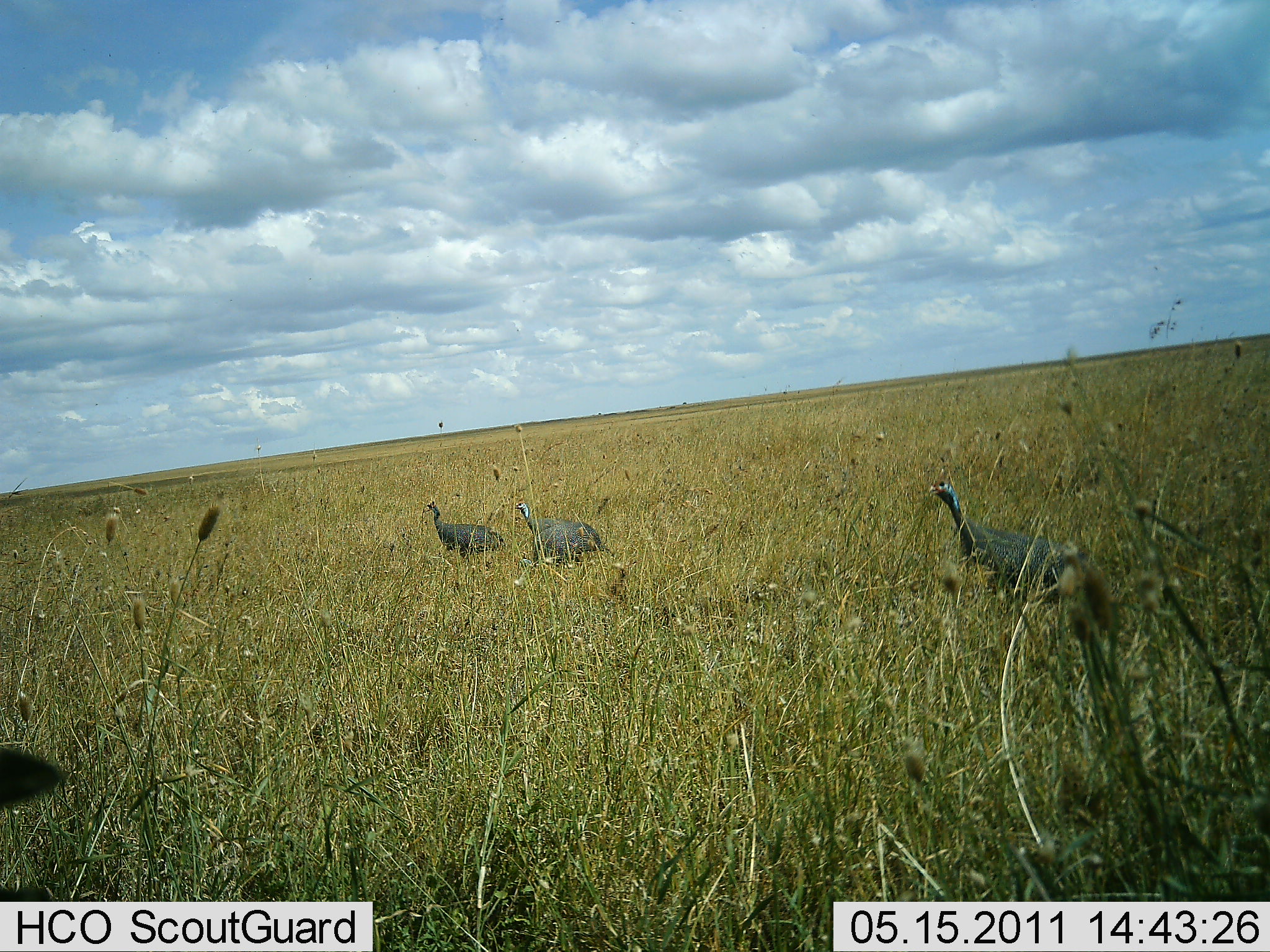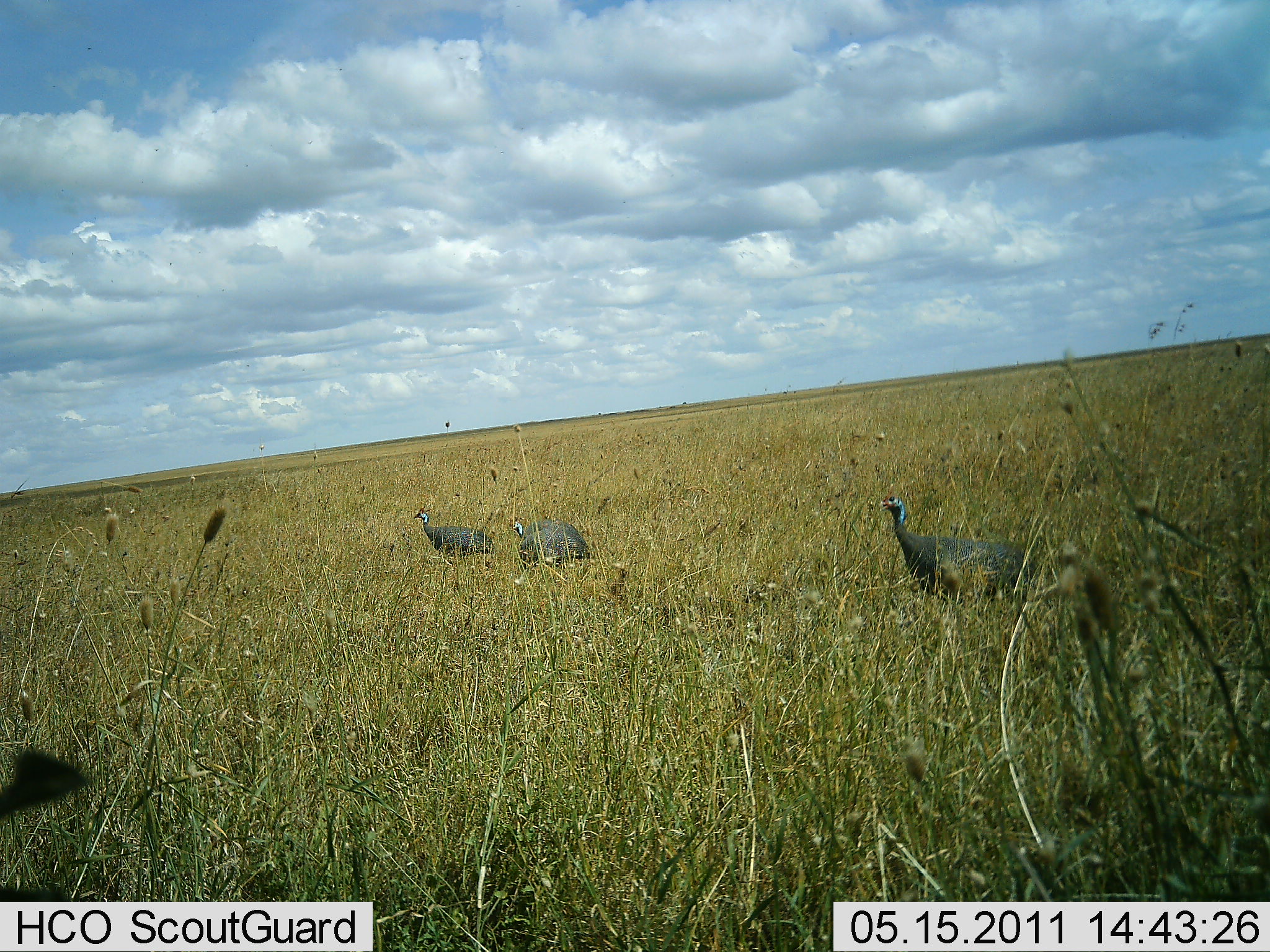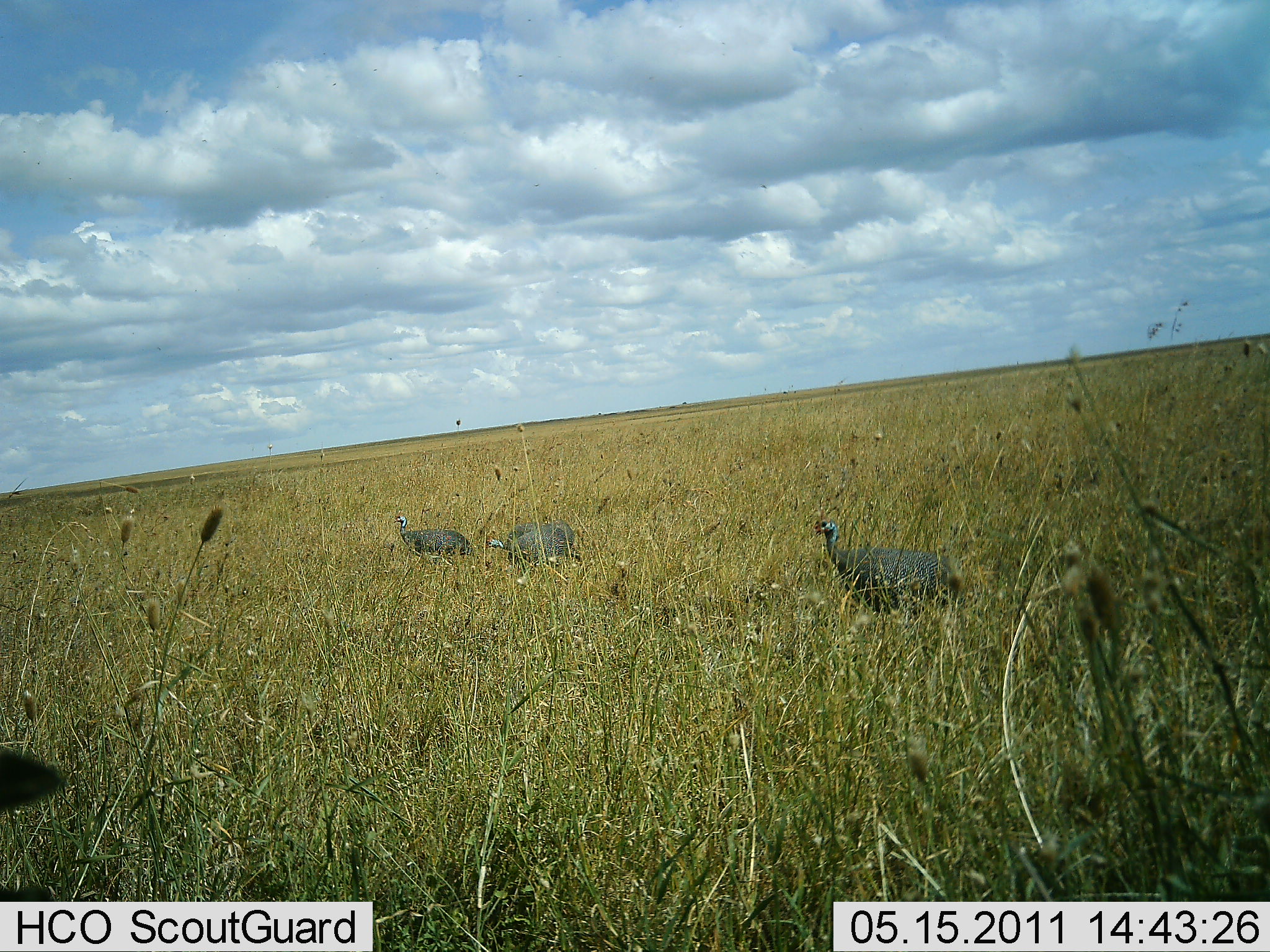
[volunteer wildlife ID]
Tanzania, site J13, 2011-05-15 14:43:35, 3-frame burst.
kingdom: Animalia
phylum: Chordata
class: Aves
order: Galliformes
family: Numididae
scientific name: Numididae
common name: guinea fowl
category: guineafowl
Guineafowl (guinea fowl) (Numididae), count 3. Behavior (volunteer vote fractions): standing 8%, resting 0%, moving 92%, interacting 0%. Young present (vote fraction): 0%. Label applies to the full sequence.